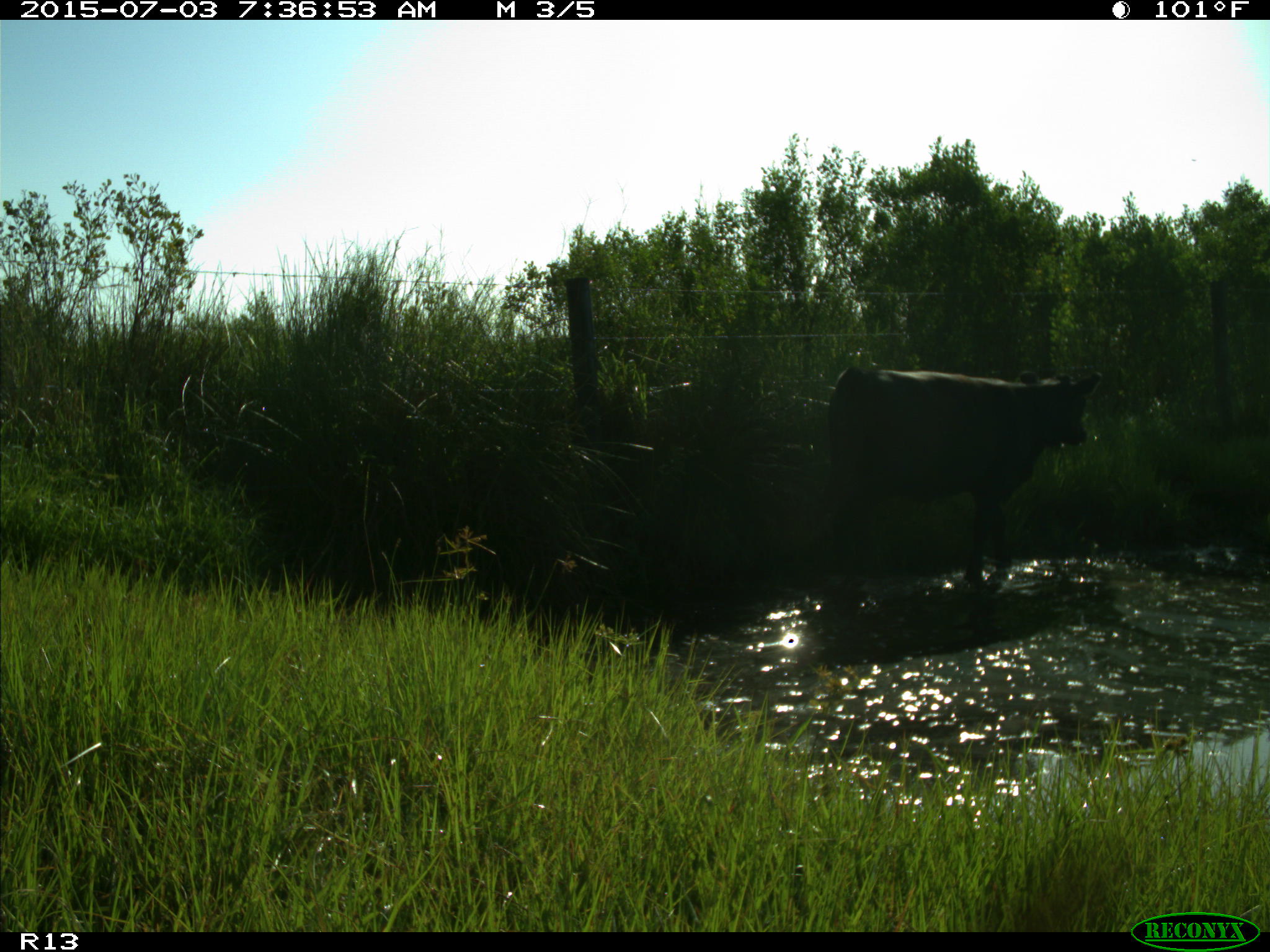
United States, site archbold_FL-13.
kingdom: Animalia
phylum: Chordata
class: Mammalia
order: Artiodactyla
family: Bovidae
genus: Bos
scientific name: Bos taurus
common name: domestic cow